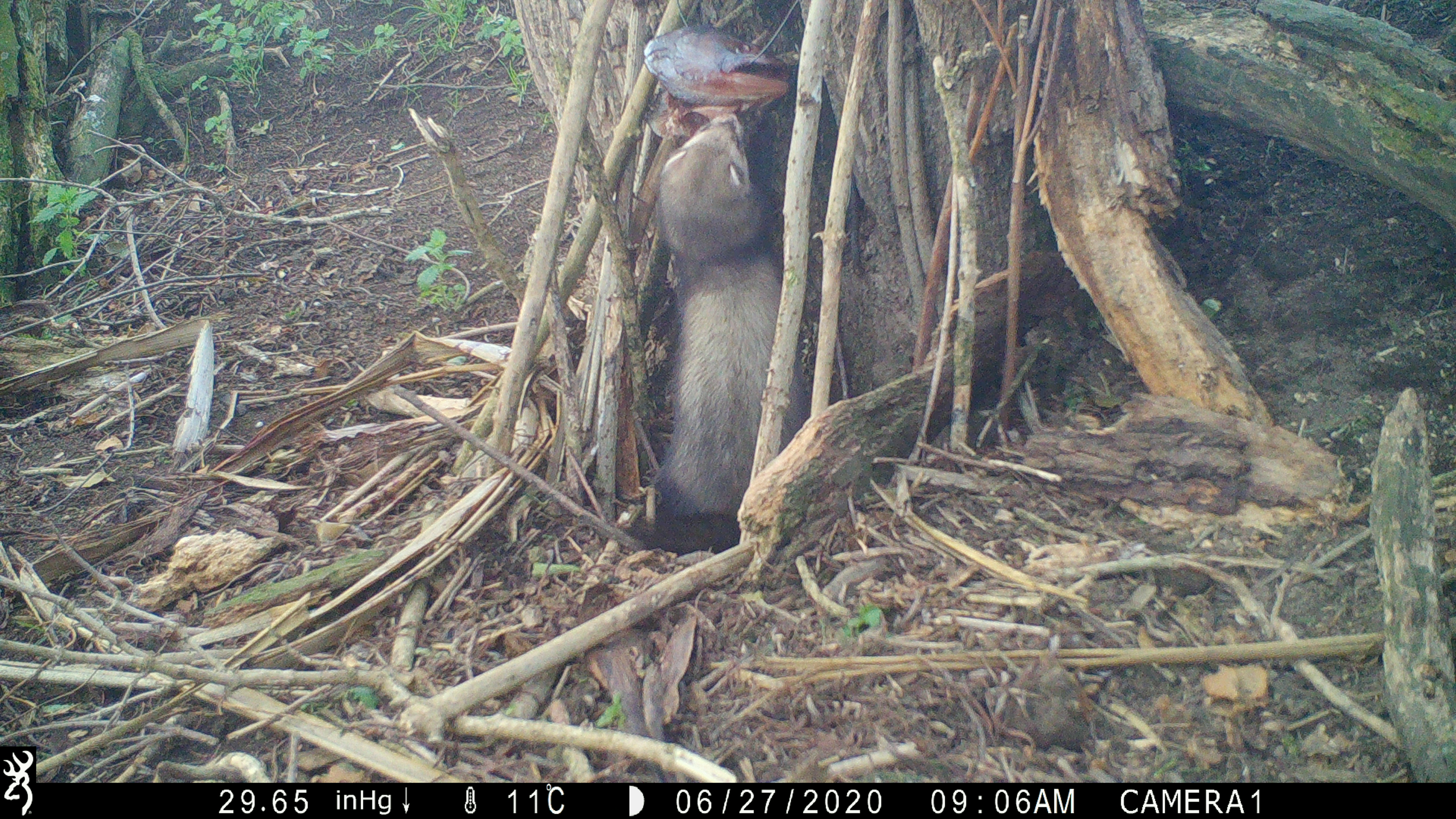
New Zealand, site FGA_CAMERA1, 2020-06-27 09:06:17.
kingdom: Animalia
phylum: Chordata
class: Mammalia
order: Carnivora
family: Mustelidae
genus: Mustela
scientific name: Mustela furo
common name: ferret